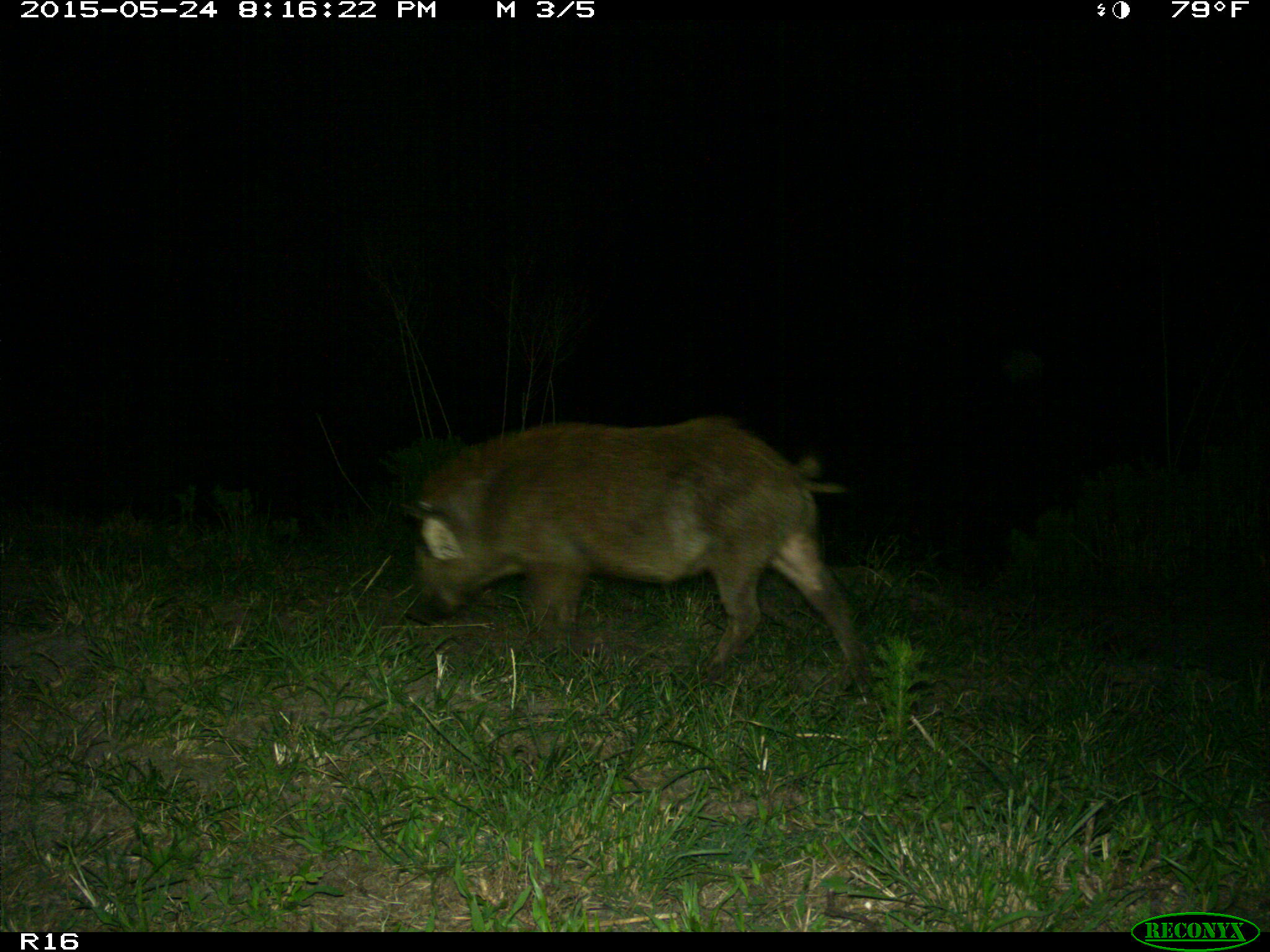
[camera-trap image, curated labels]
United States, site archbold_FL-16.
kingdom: Animalia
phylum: Chordata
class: Mammalia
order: Artiodactyla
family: Suidae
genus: Sus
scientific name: Sus scrofa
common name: wild boar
Sus scrofa (wild boar).